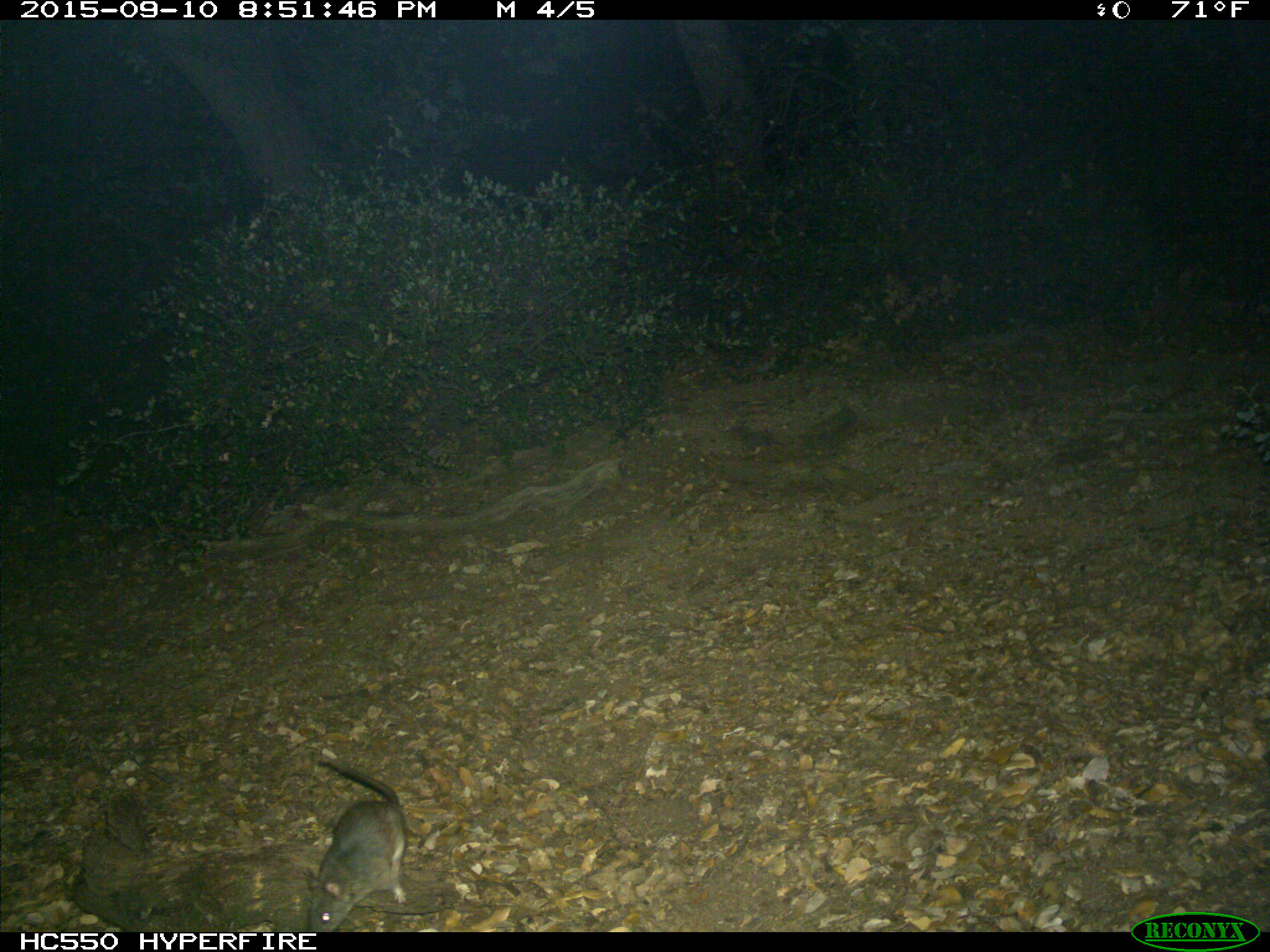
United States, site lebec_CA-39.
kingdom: Animalia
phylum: Chordata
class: Mammalia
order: Rodentia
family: Cricetidae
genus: Neotoma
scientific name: Neotoma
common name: pack rat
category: unidentified pack rat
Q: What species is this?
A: Unidentified pack rat (pack rat) (Neotoma).